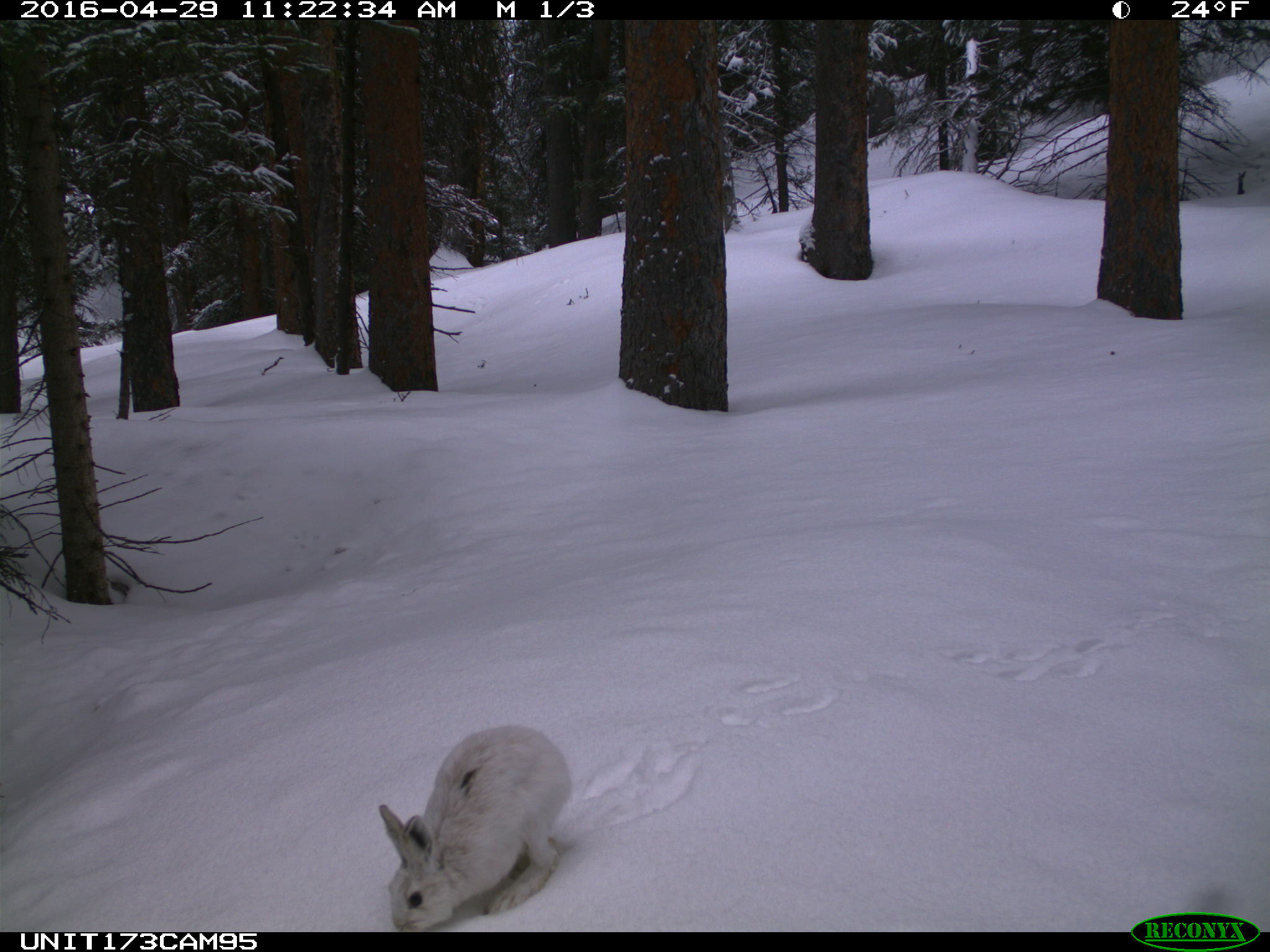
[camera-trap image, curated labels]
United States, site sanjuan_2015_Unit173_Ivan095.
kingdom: Animalia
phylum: Chordata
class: Mammalia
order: Lagomorpha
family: Leporidae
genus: Lepus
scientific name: Lepus americanus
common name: snowshoe hare